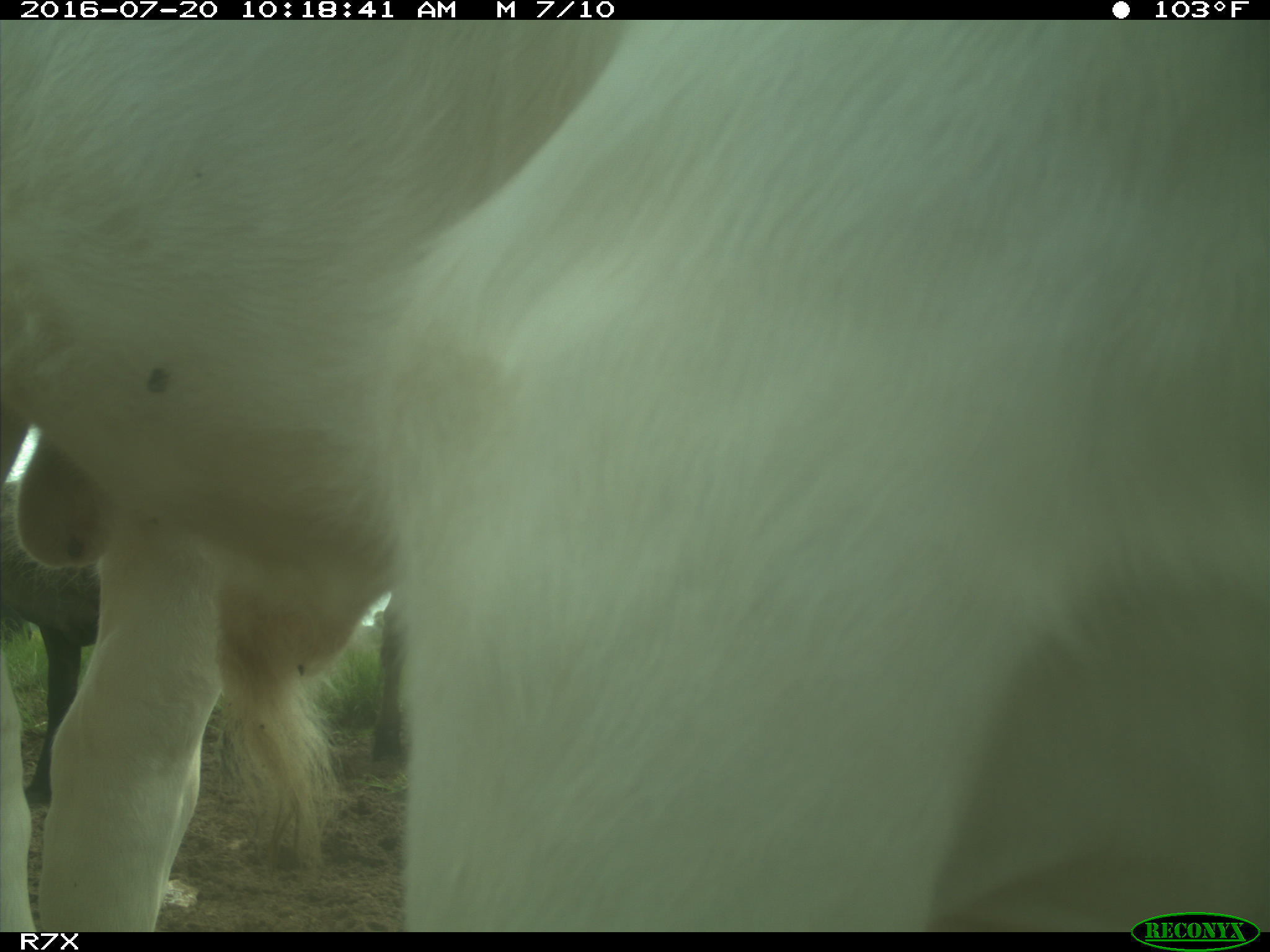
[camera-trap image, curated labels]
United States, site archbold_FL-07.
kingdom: Animalia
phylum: Chordata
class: Mammalia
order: Artiodactyla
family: Bovidae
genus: Bos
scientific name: Bos taurus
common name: domestic cow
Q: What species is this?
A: Bos taurus (domestic cow).